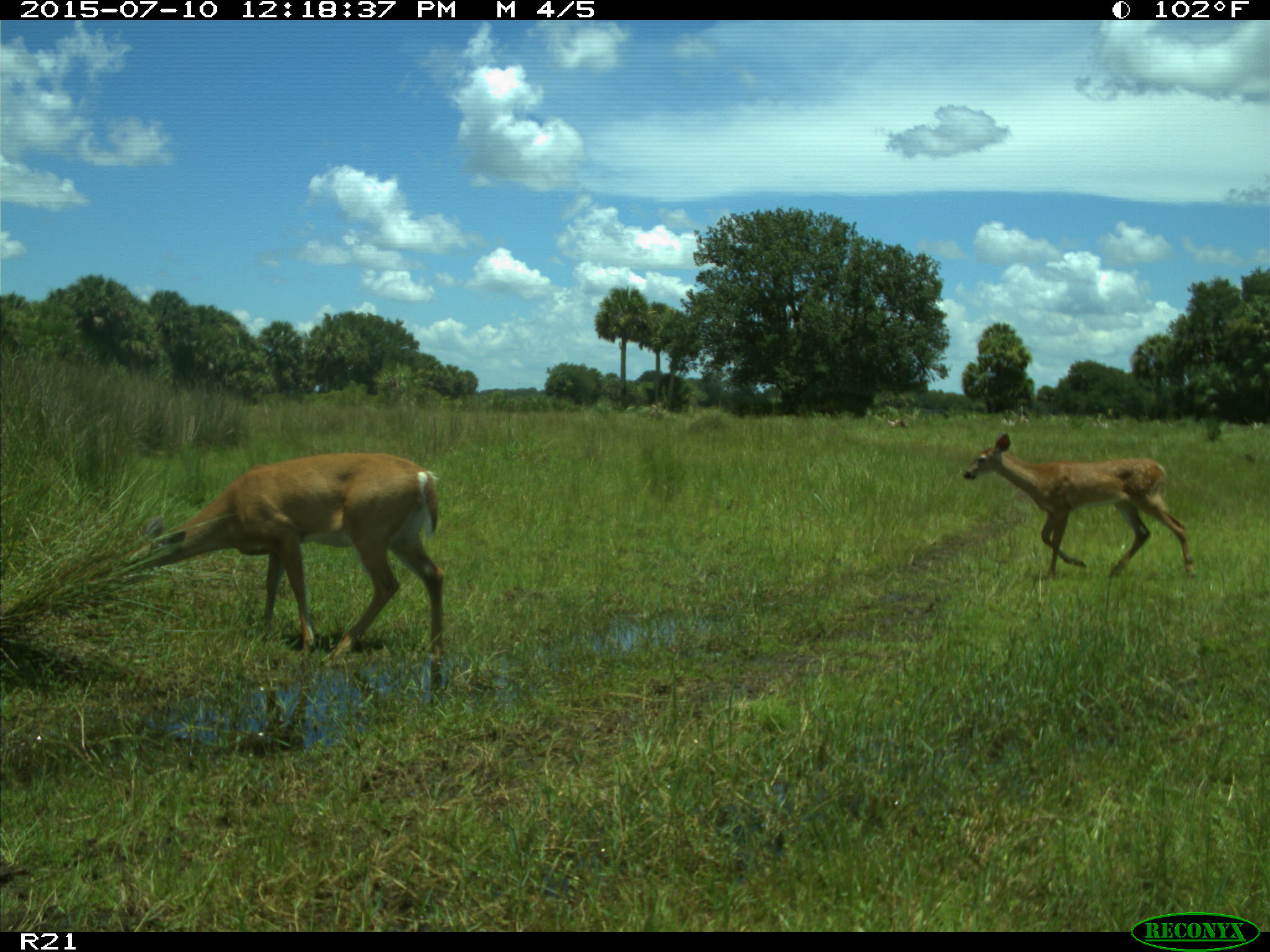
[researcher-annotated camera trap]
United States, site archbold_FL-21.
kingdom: Animalia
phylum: Chordata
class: Mammalia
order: Artiodactyla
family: Cervidae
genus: Odocoileus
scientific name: Odocoileus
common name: deer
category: unidentified deer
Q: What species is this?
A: Unidentified deer (deer) (Odocoileus).